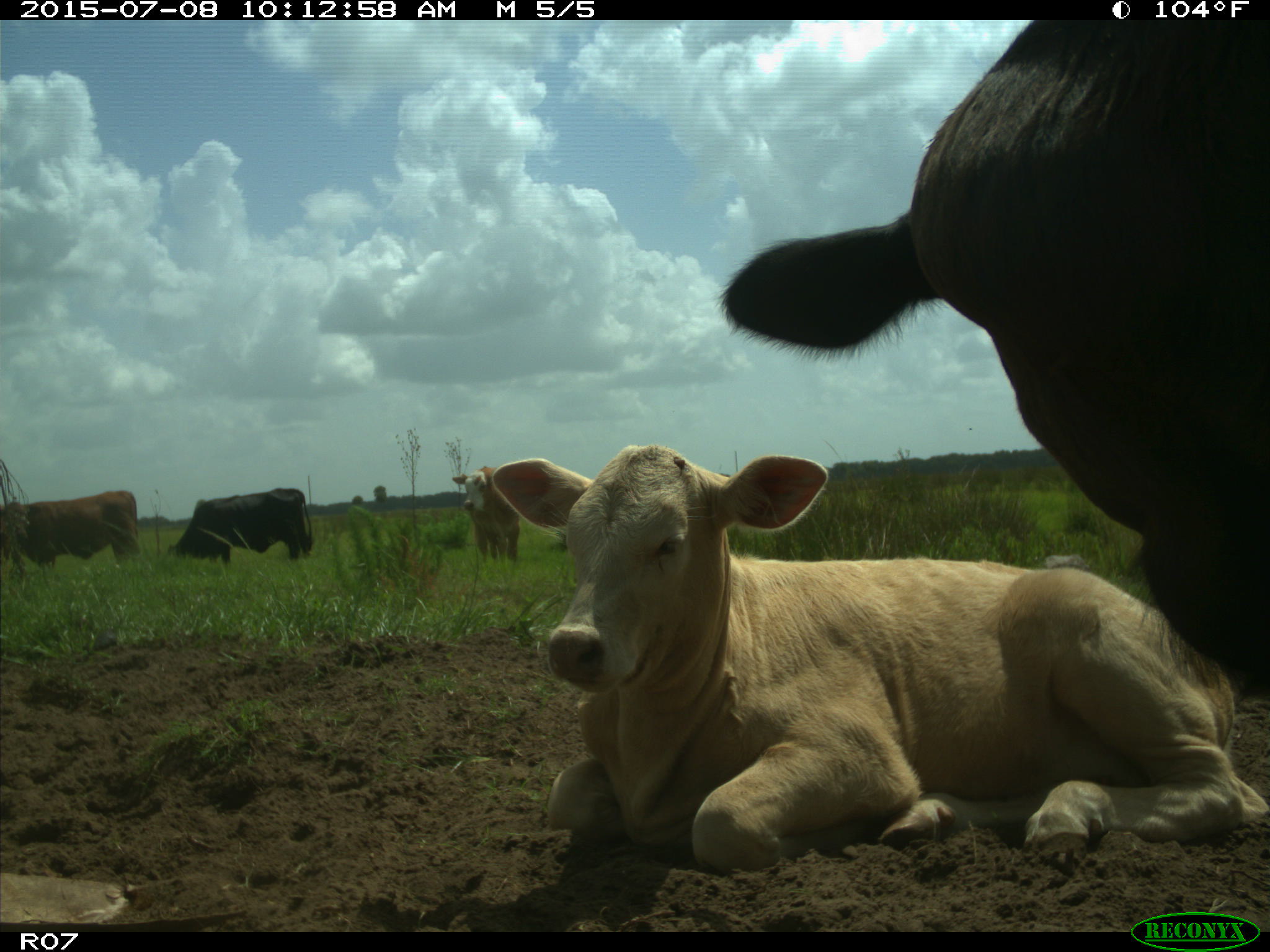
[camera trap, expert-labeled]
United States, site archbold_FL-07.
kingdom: Animalia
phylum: Chordata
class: Mammalia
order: Artiodactyla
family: Bovidae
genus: Bos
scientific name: Bos taurus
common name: domestic cow